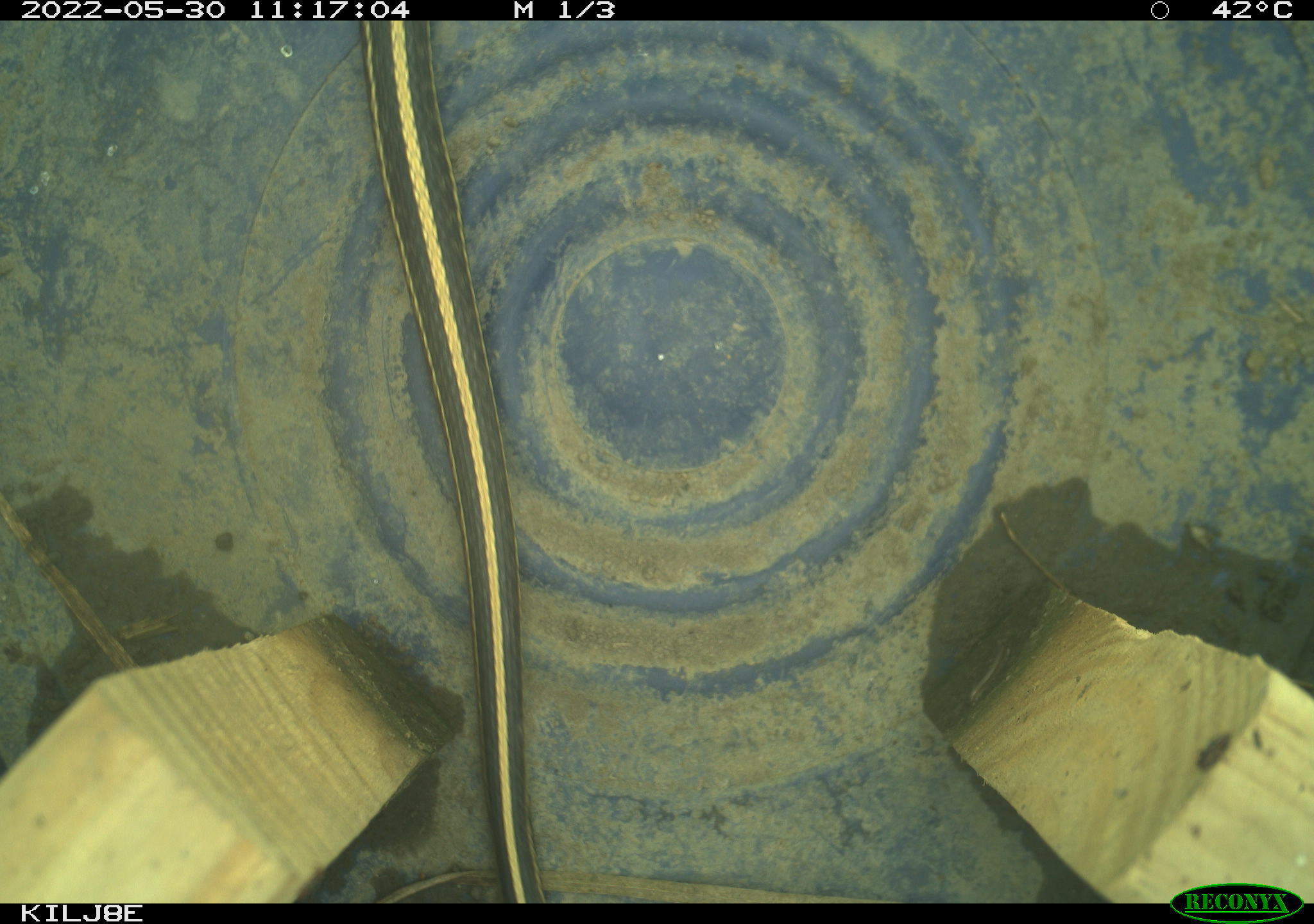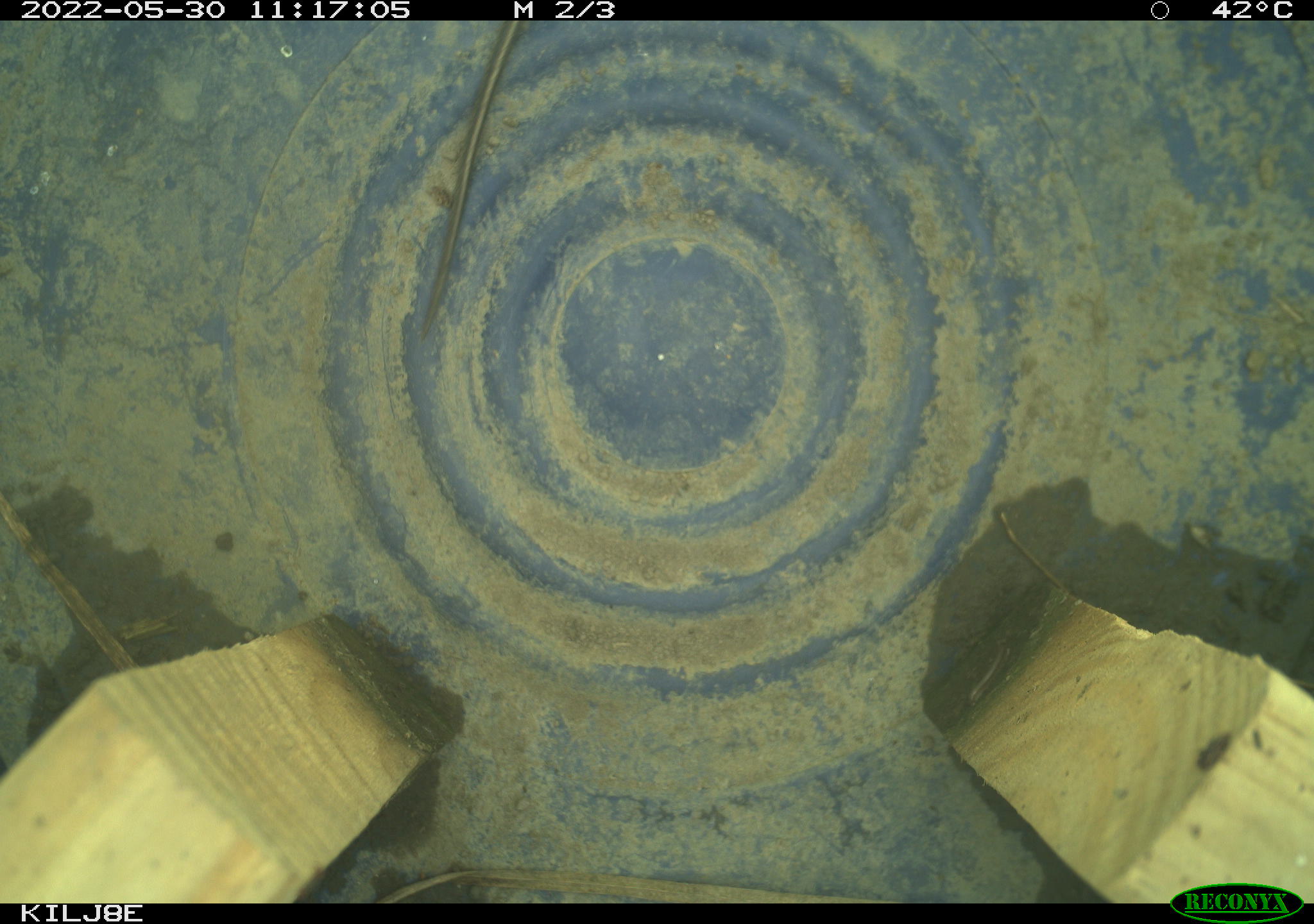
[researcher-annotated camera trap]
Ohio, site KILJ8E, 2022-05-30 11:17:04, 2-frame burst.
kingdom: Animalia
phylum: Chordata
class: Reptilia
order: Squamata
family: Colubridae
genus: Thamnophis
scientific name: Thamnophis radix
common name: plains gartersnake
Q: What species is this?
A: Plains gartersnake (Thamnophis radix).